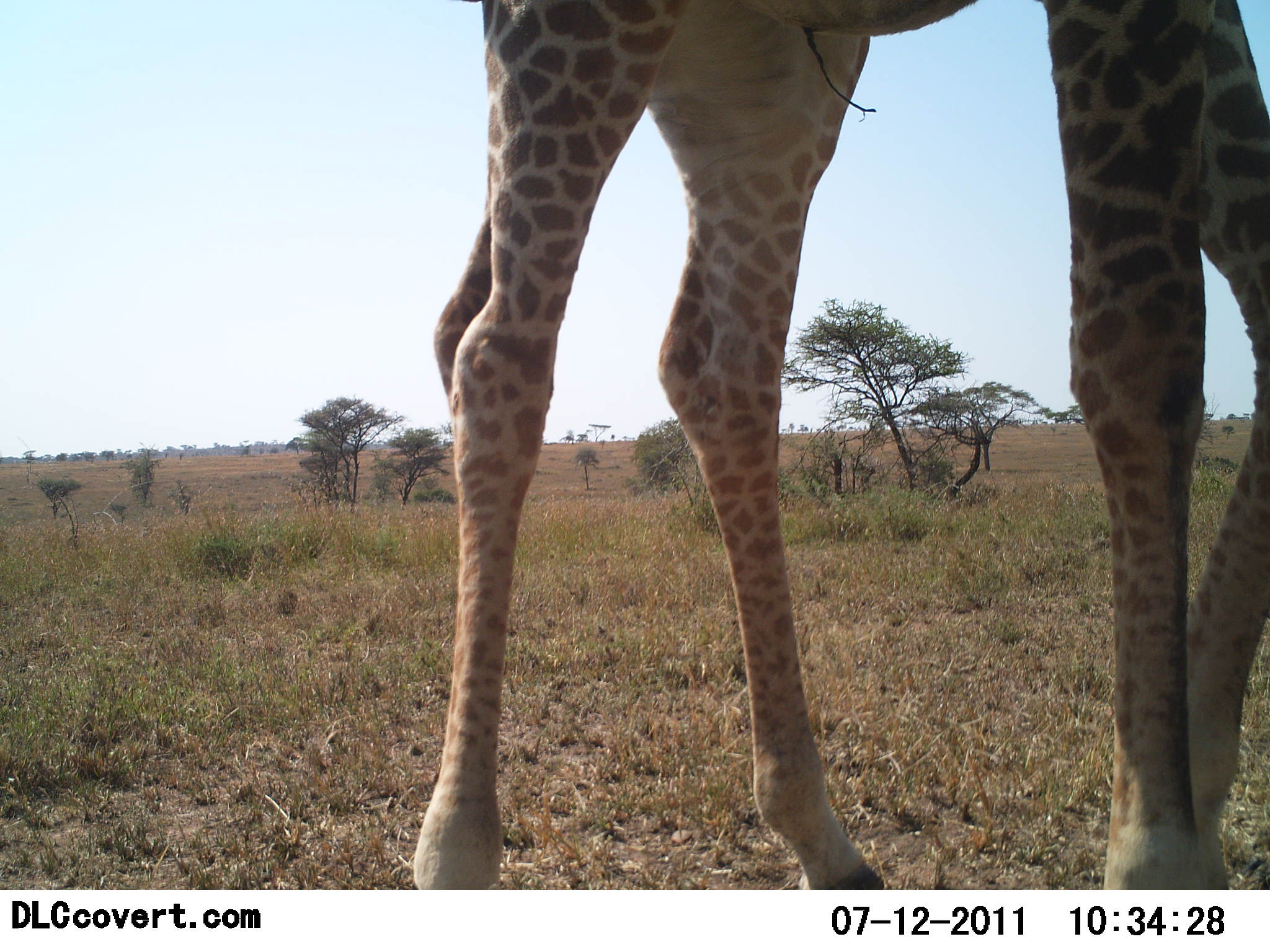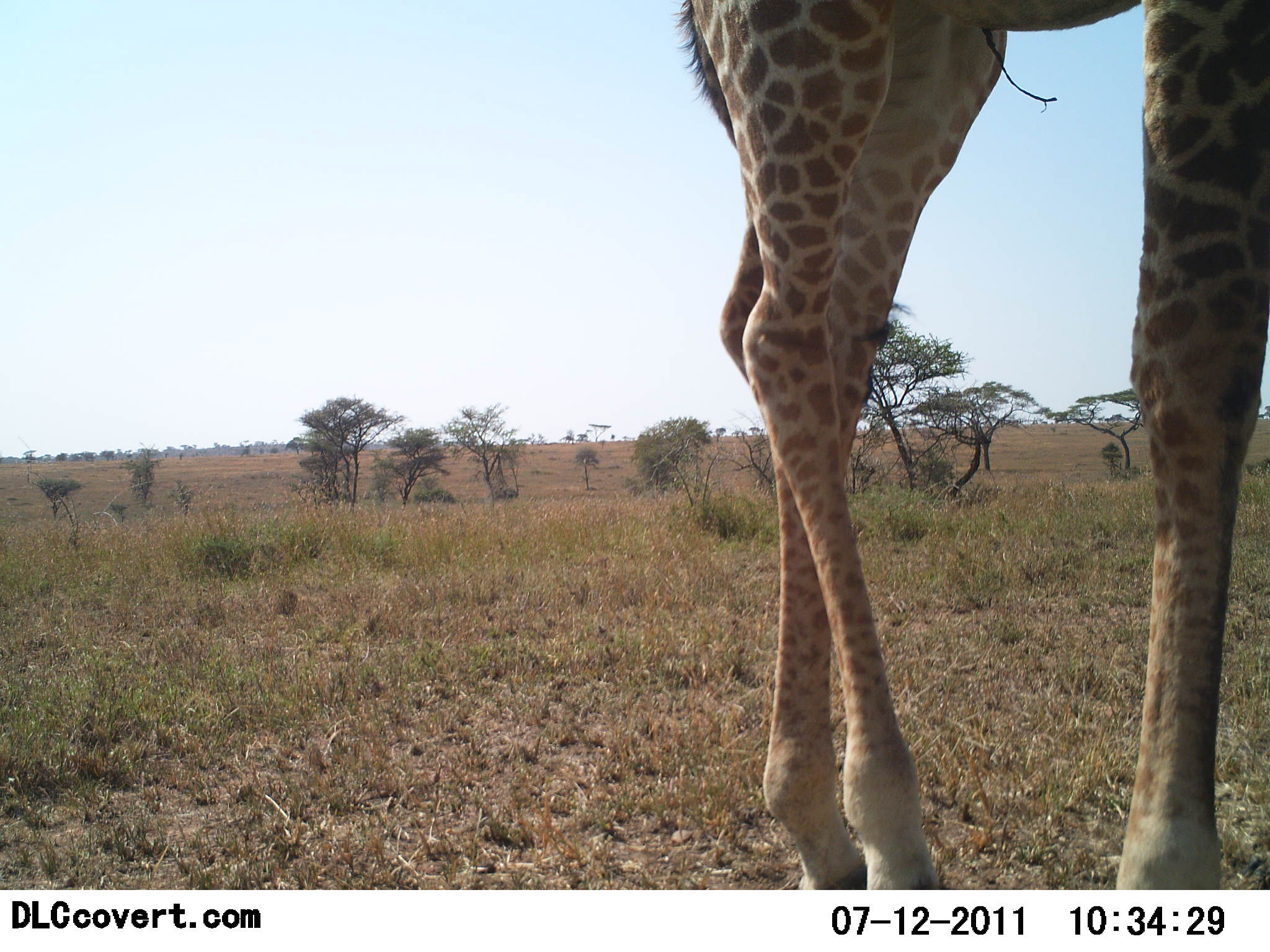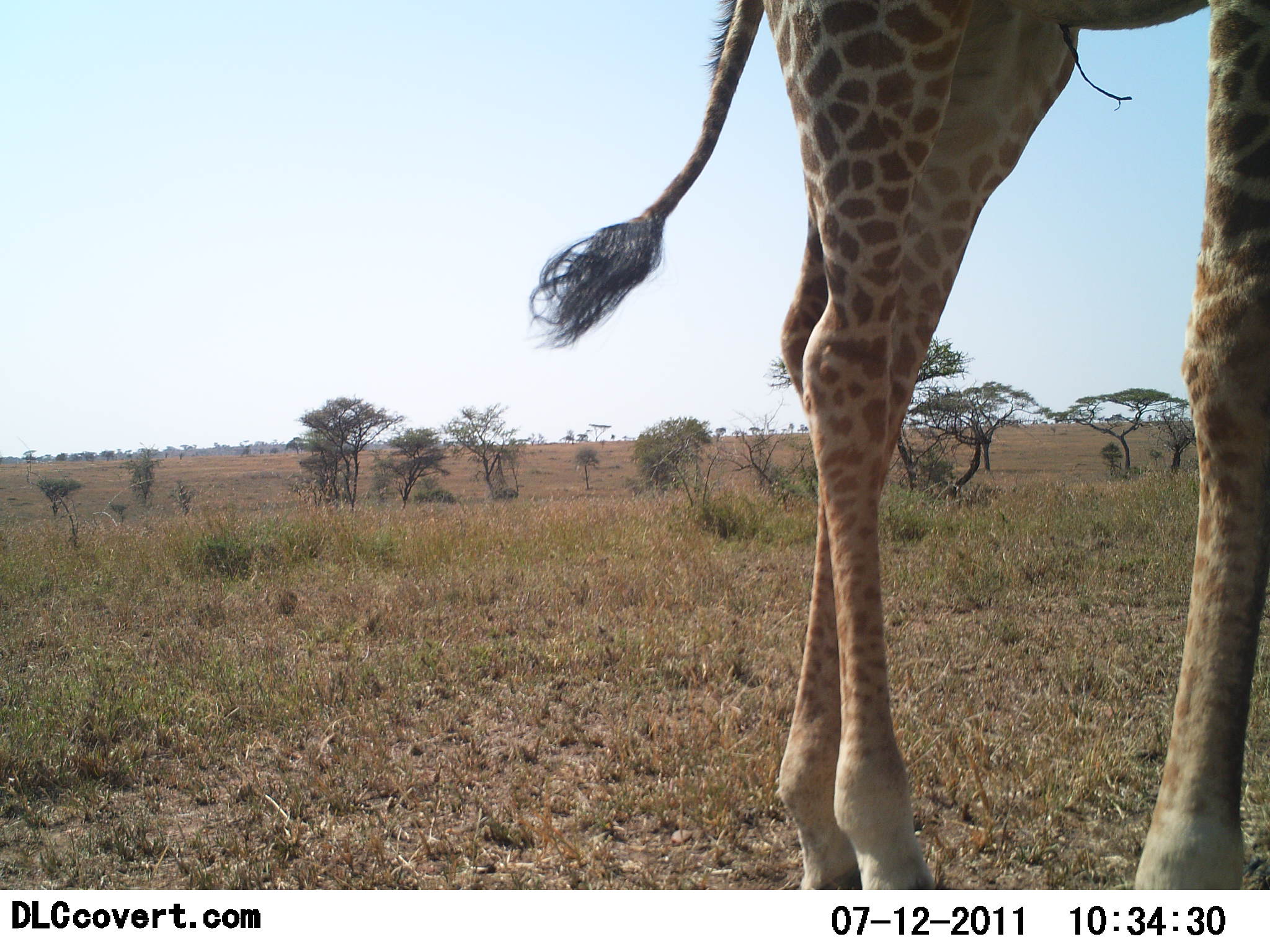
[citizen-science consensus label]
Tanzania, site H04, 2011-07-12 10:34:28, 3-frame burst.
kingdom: Animalia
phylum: Chordata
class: Mammalia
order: Artiodactyla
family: Giraffidae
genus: Giraffa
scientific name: Giraffa camelopardalis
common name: giraffe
Giraffe (Giraffa camelopardalis), count 1. Behavior (volunteer vote fractions): standing 60%, resting 0%, moving 50%, interacting 0%. Young present (vote fraction): 0%. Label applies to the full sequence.